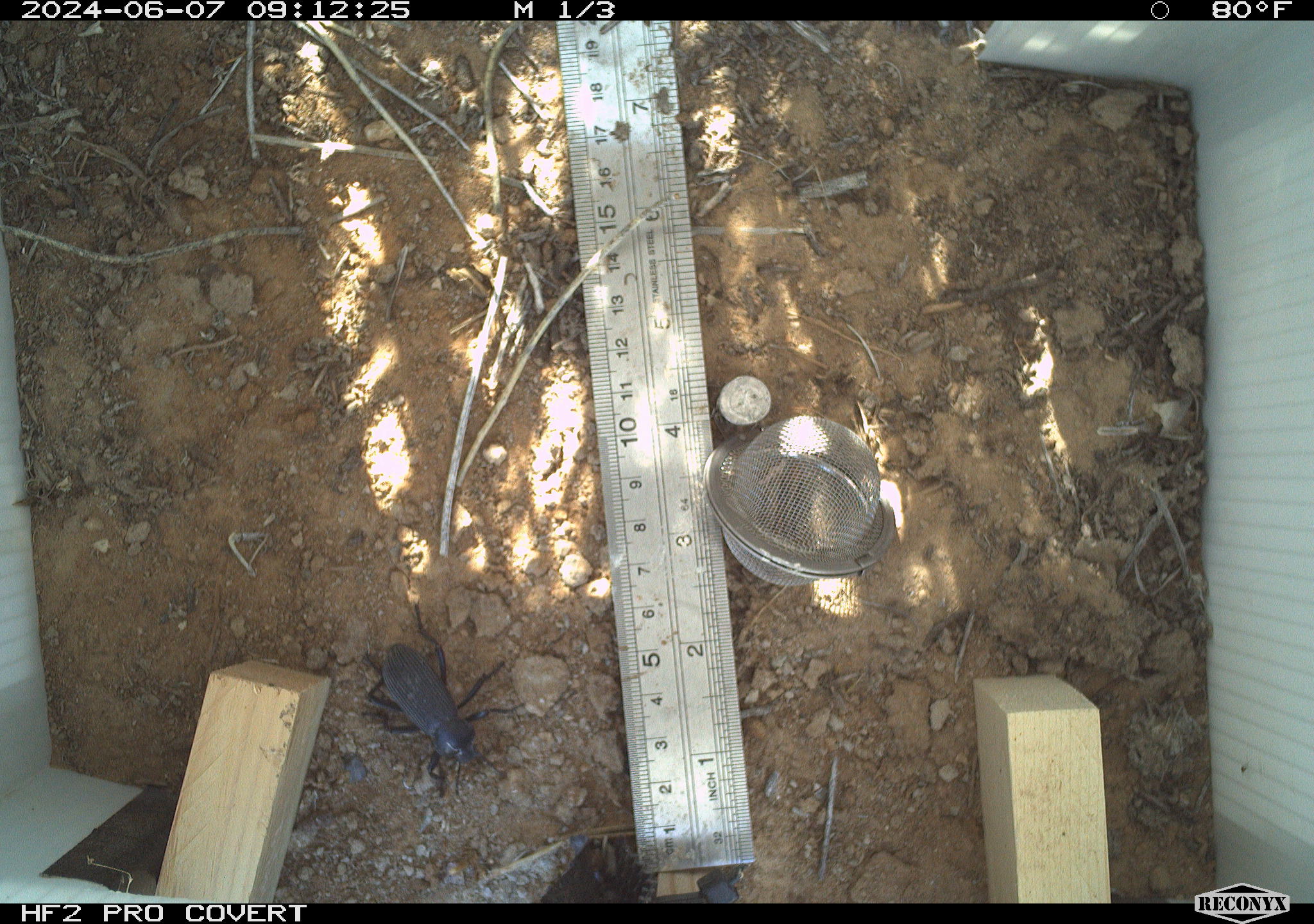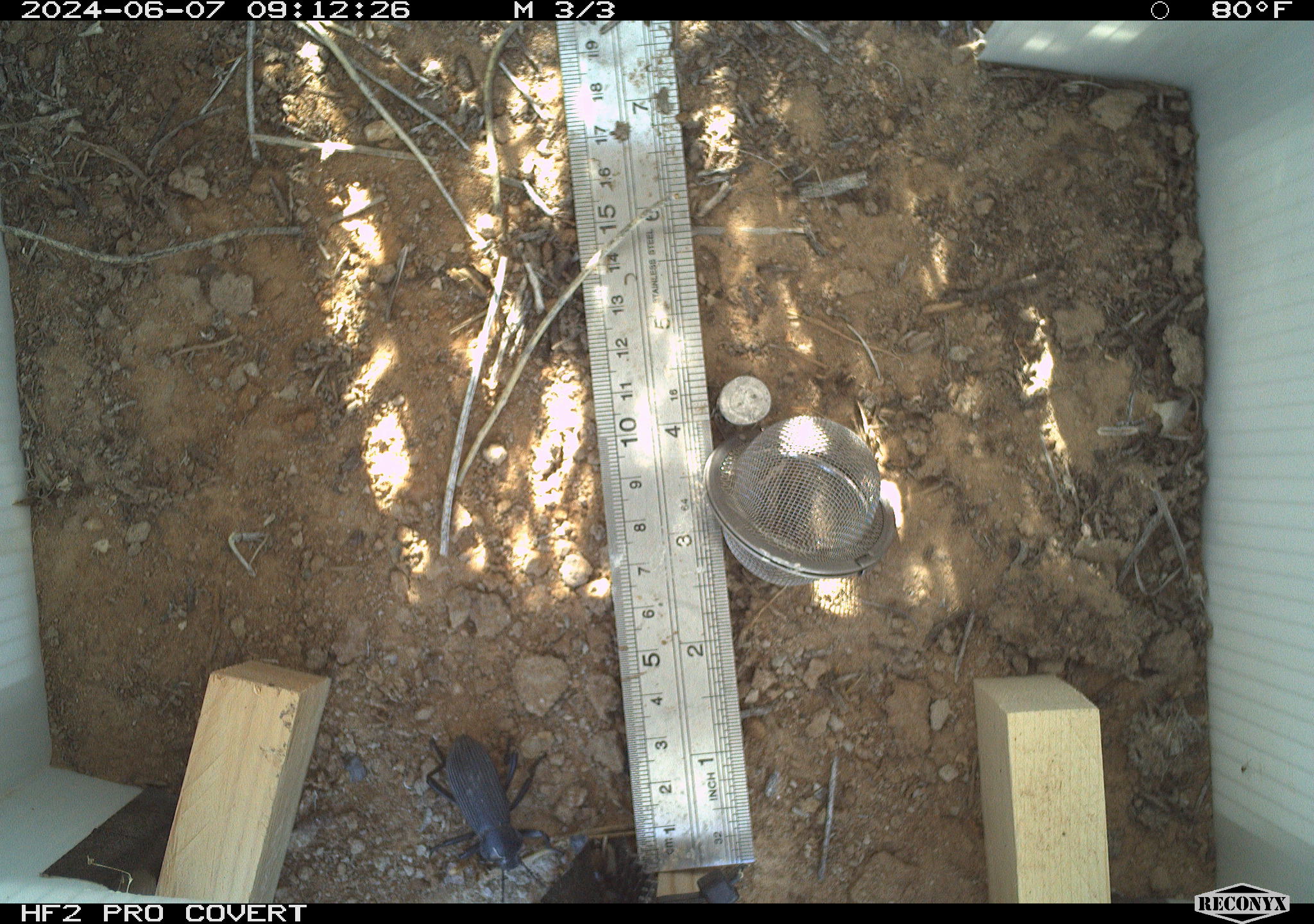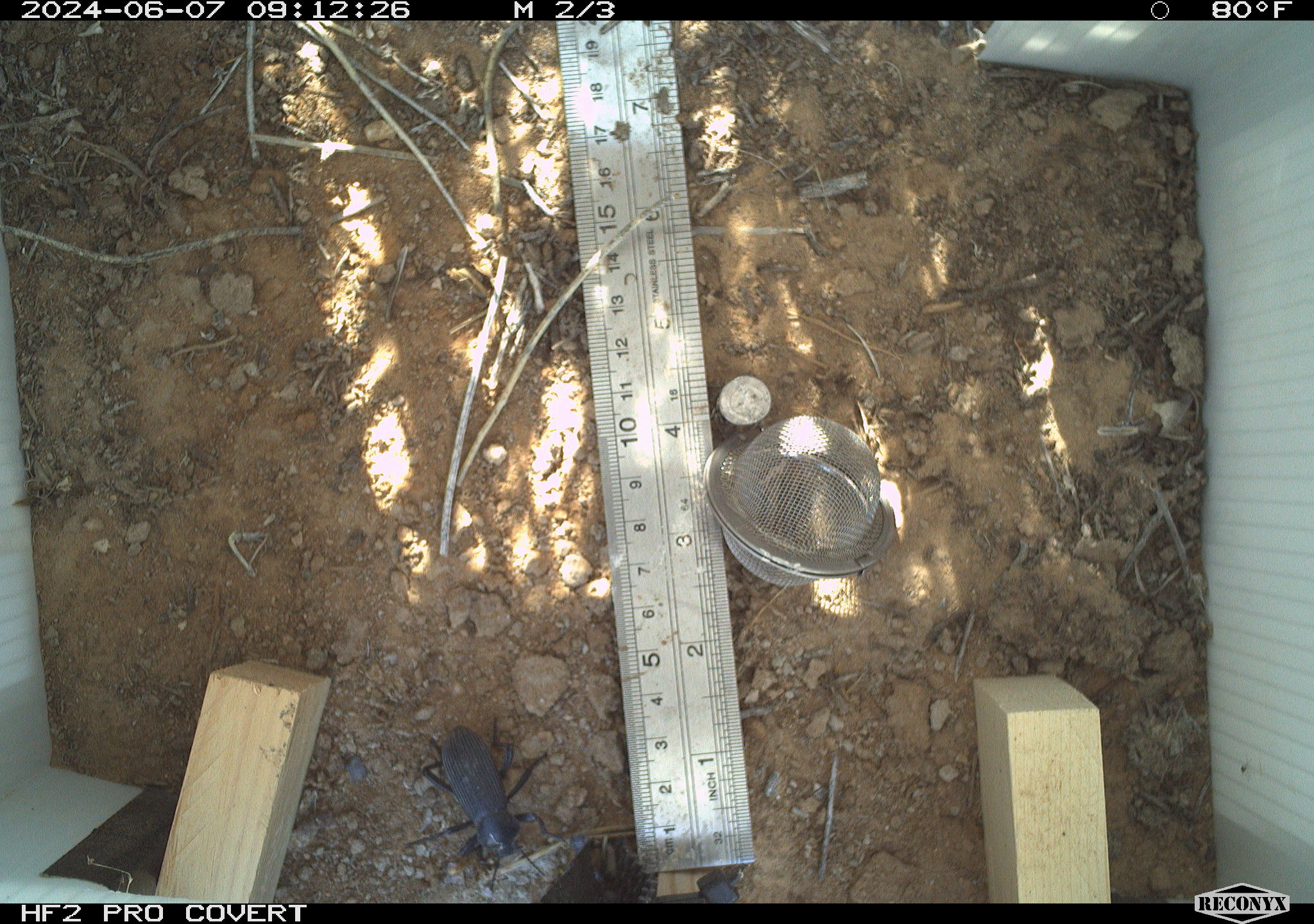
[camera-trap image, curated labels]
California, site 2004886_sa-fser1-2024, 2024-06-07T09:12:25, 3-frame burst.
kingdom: Animalia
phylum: Arthropoda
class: Insecta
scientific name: Insecta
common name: insect